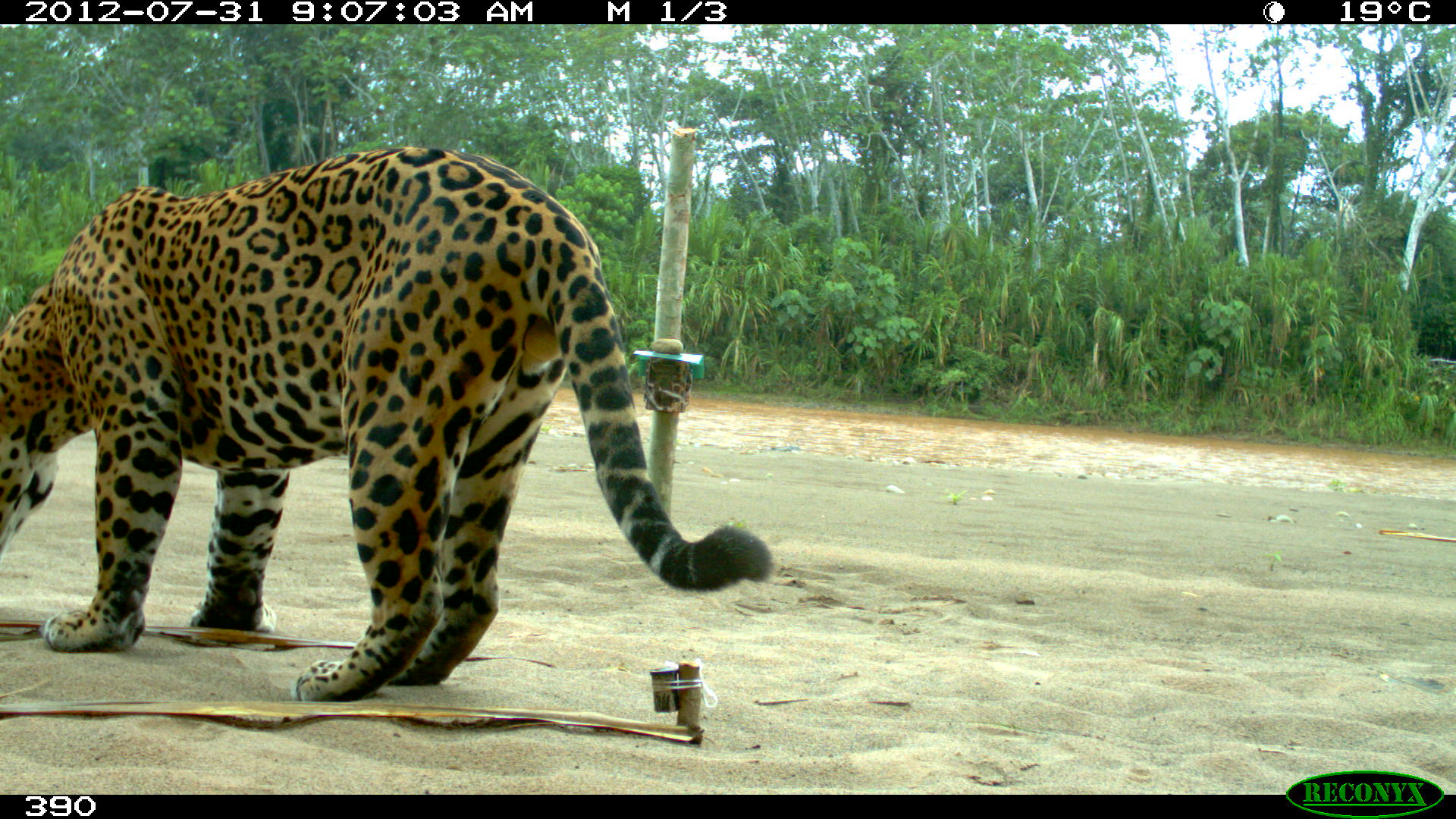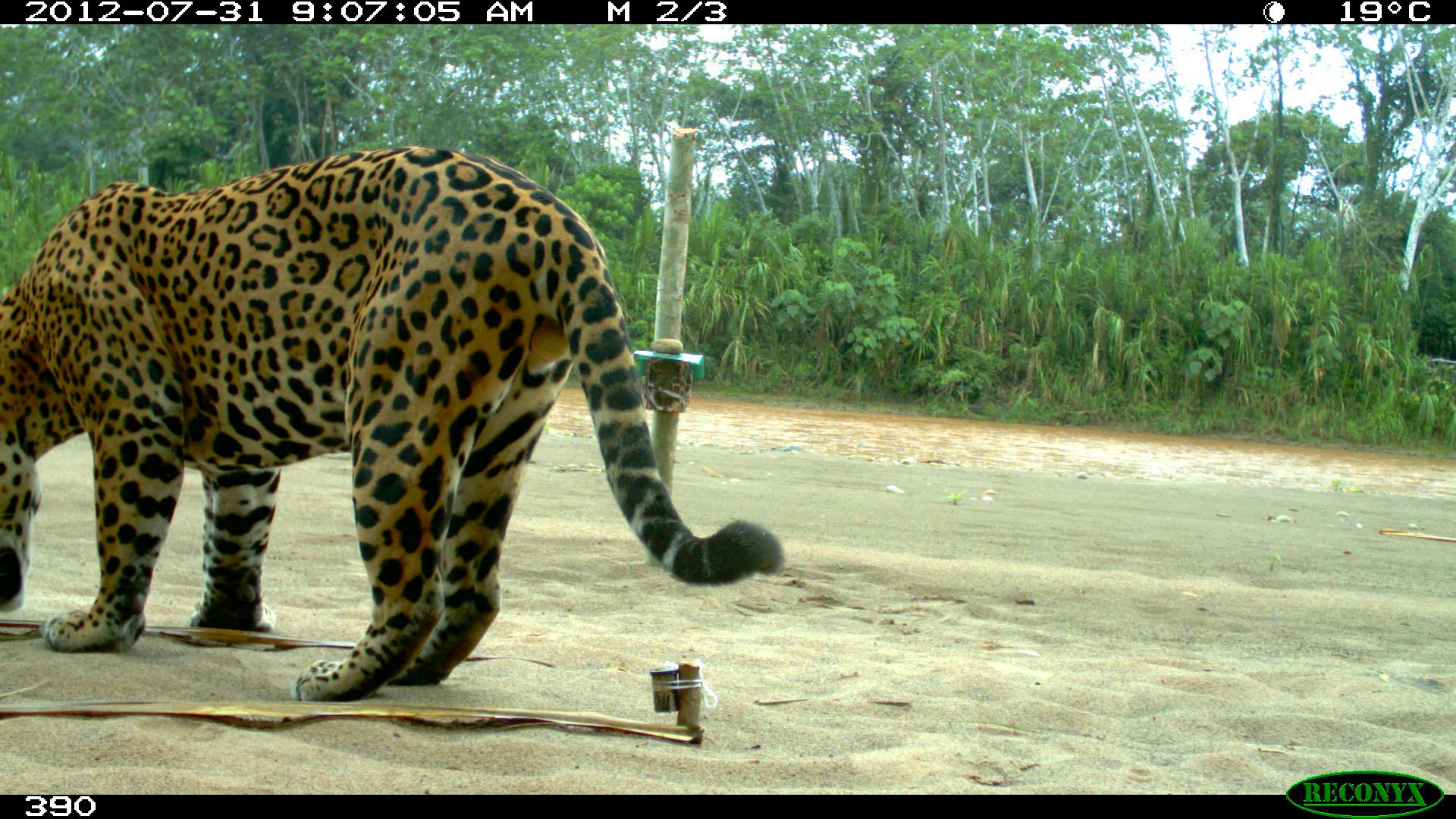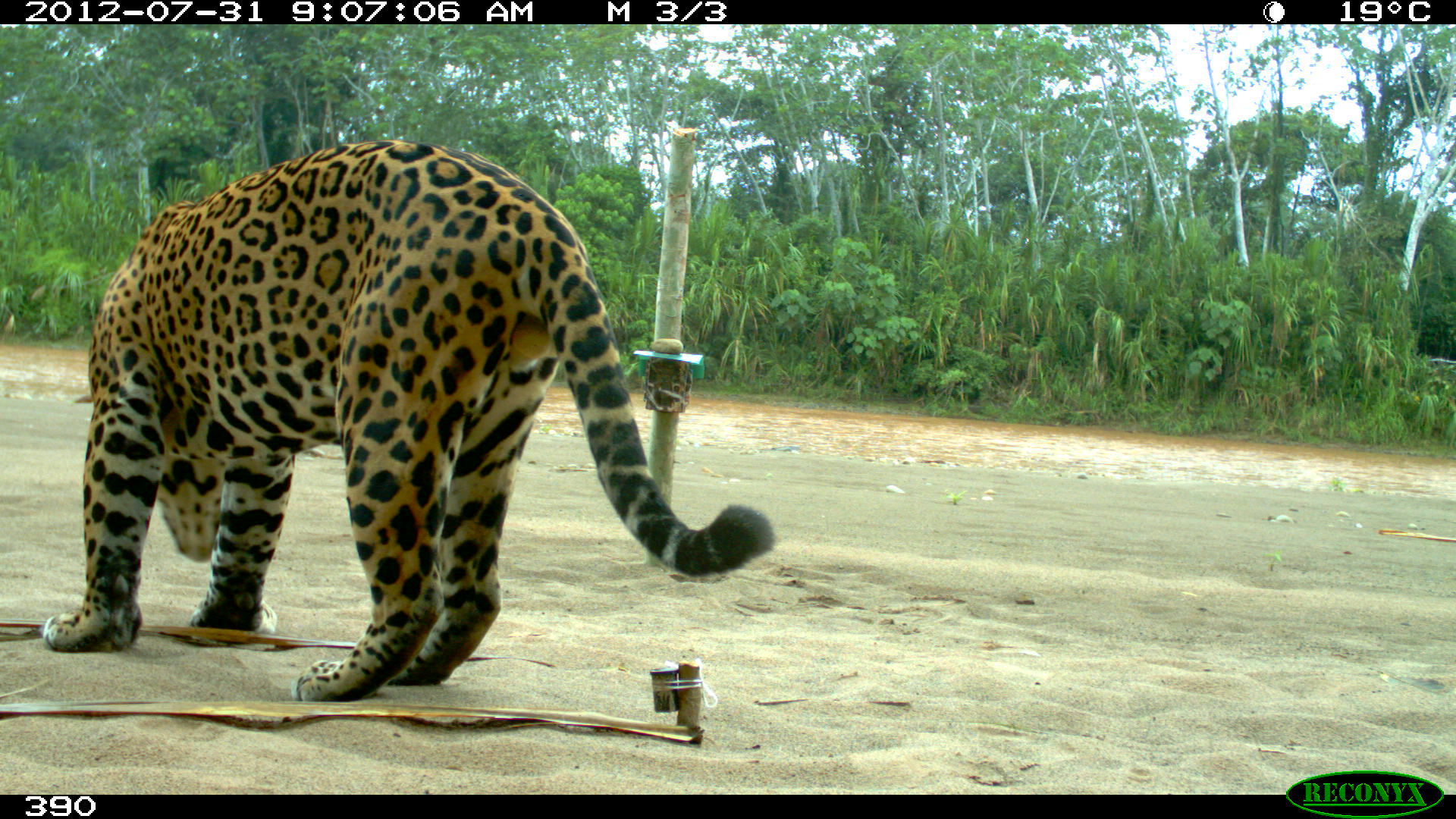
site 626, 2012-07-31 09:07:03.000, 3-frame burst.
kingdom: Animalia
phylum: Chordata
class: Mammalia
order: Carnivora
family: Felidae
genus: Panthera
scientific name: Panthera onca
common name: jaguar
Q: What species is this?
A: Panthera onca (jaguar).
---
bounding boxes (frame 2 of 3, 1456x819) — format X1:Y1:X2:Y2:
panthera onca: 0:141:783:702